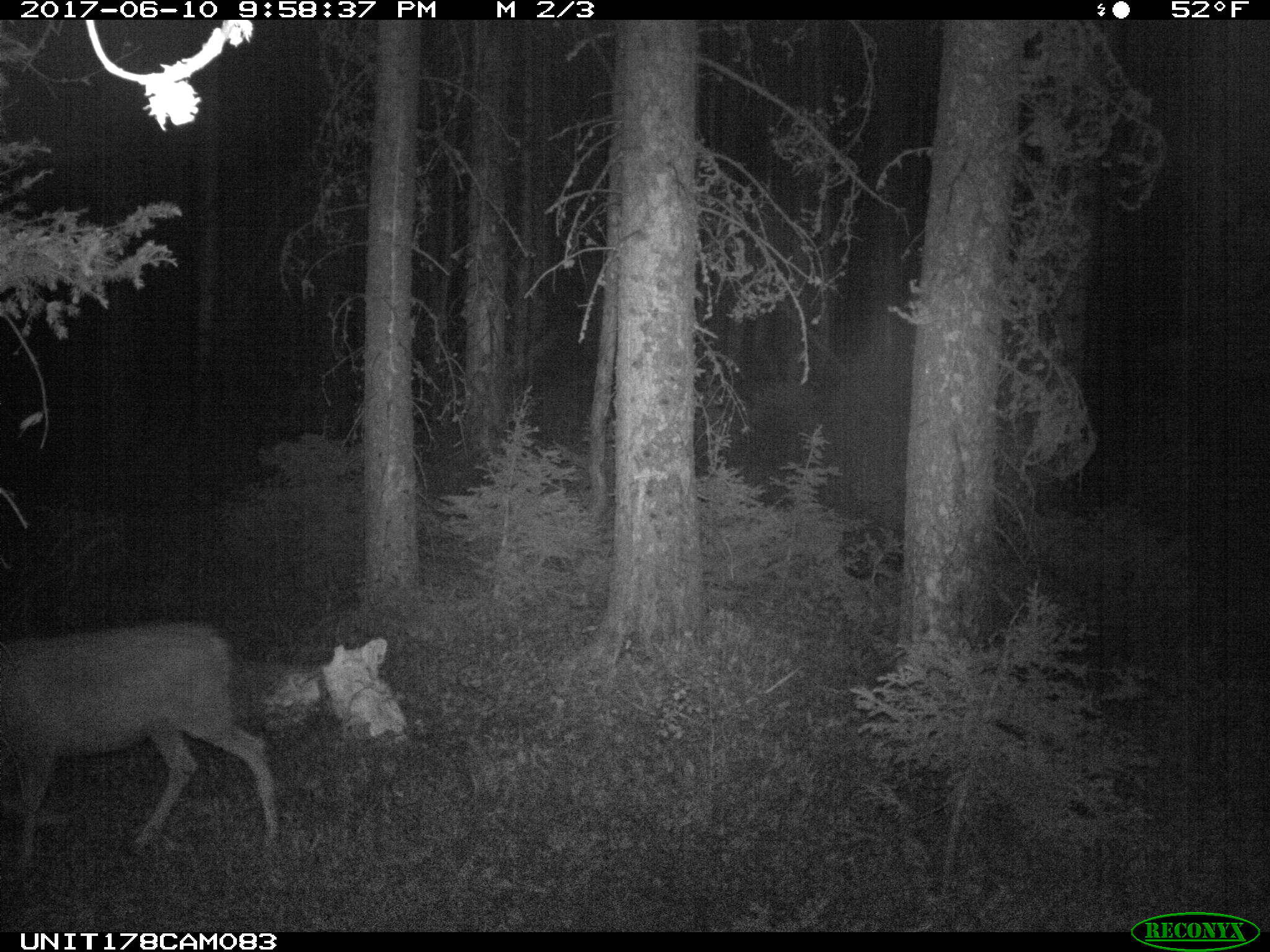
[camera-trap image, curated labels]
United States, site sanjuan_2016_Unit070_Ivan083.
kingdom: Animalia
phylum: Chordata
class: Mammalia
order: Artiodactyla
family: Cervidae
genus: Odocoileus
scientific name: Odocoileus hemionus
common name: mule deer